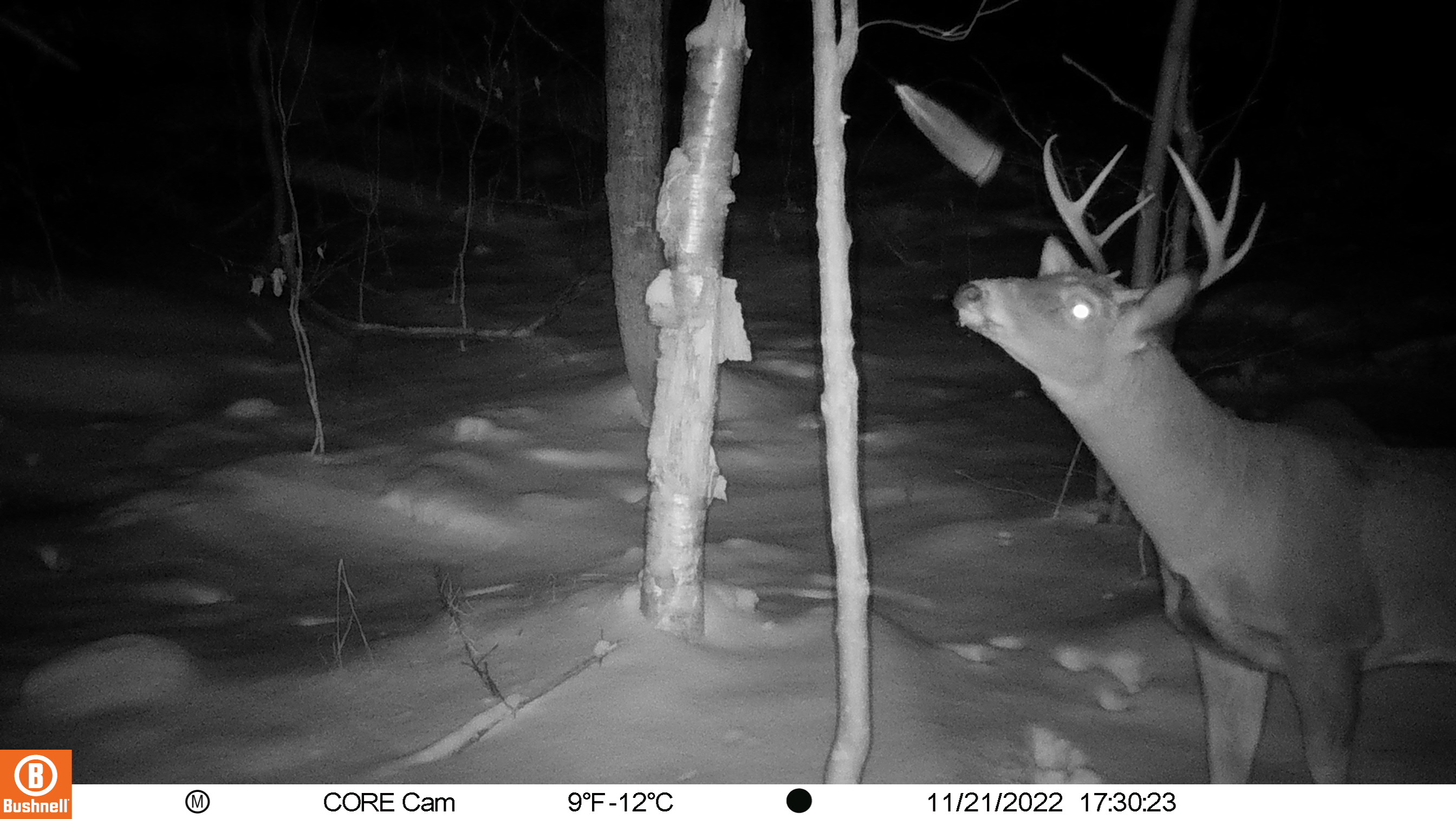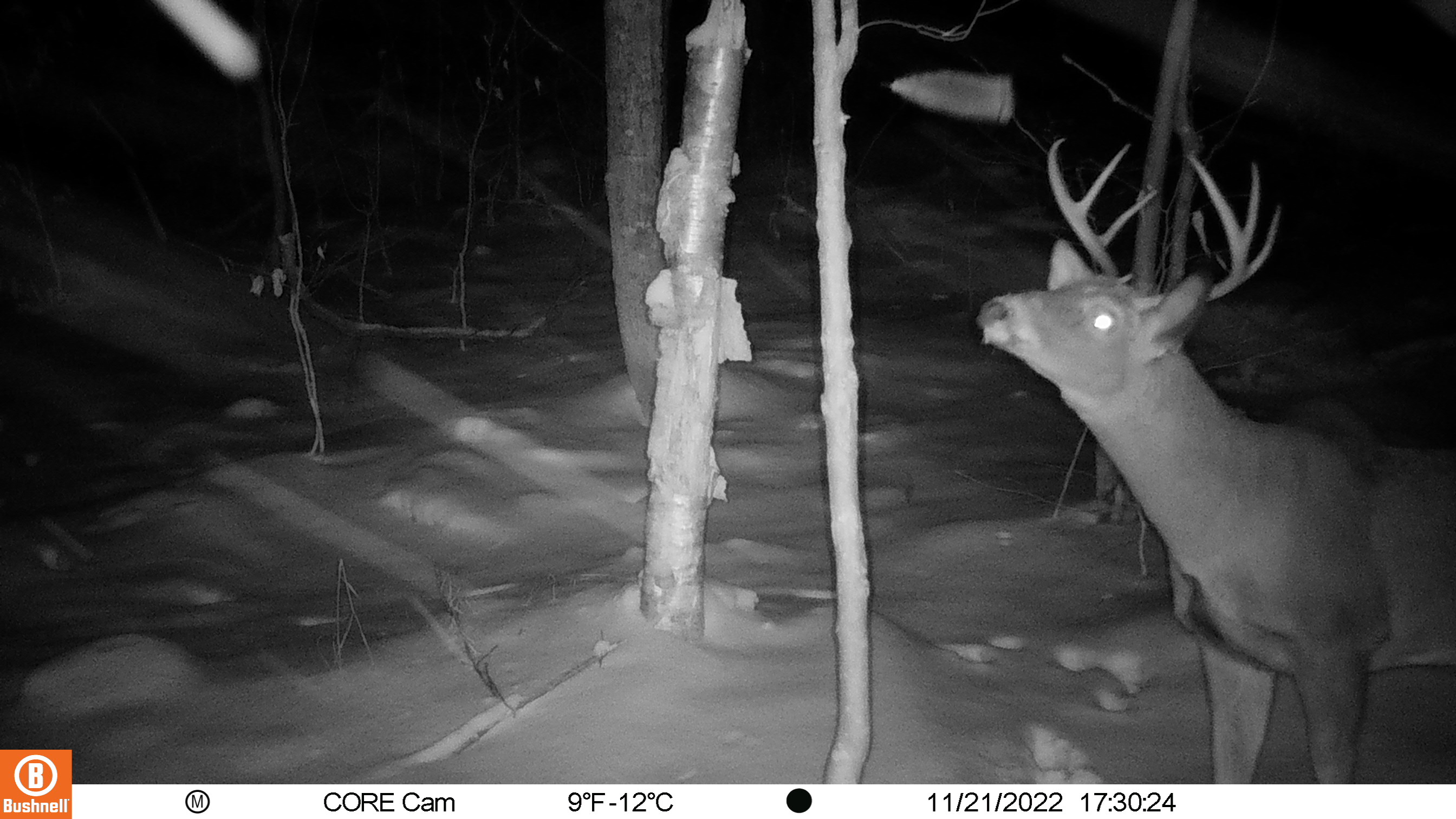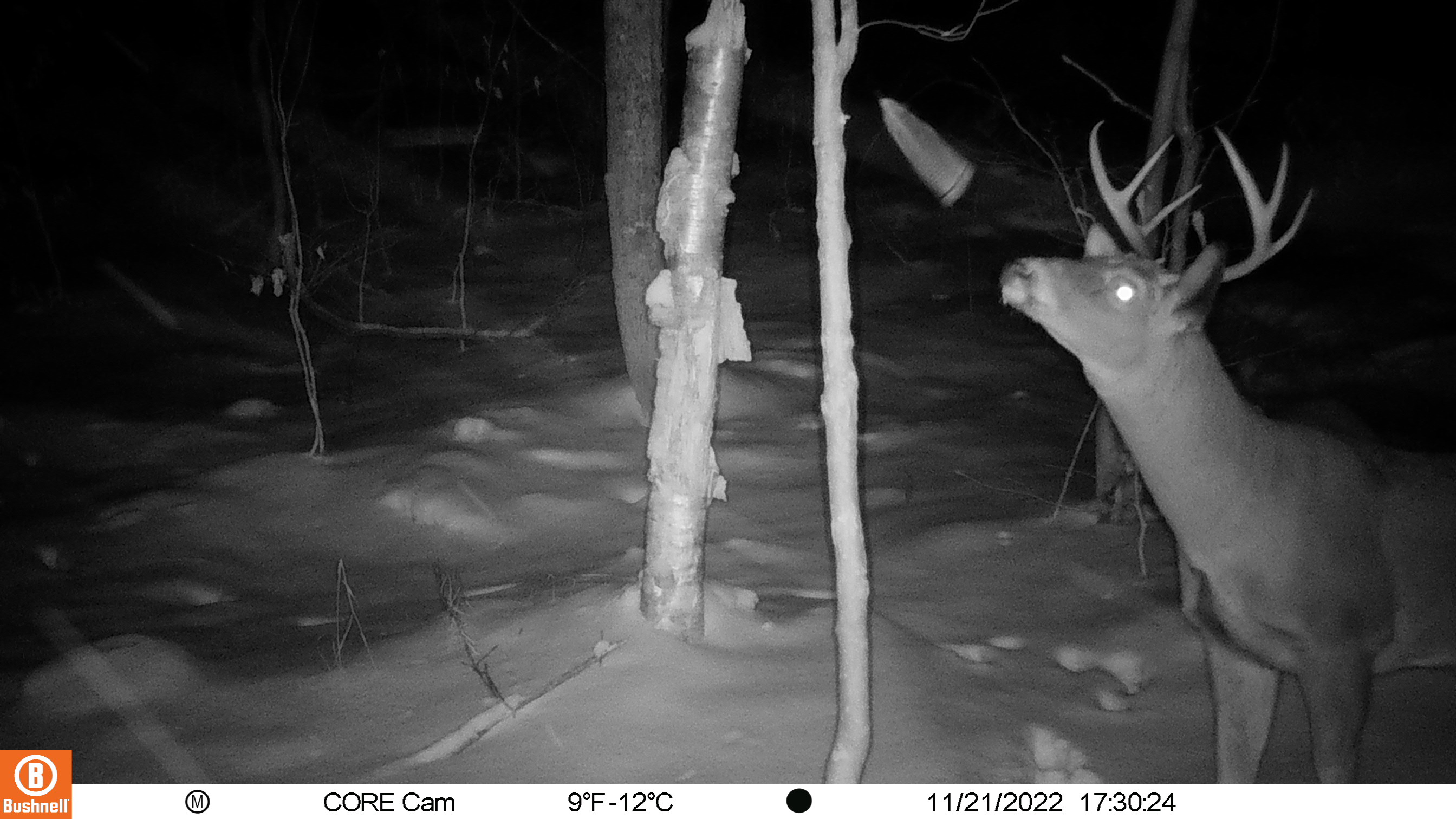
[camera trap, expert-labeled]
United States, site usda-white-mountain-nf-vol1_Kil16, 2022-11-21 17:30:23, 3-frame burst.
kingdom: Animalia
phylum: Chordata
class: Mammalia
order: Artiodactyla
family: Cervidae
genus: Odocoileus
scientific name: Odocoileus virginianus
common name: white-tailed deer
White-tailed deer (Odocoileus virginianus).